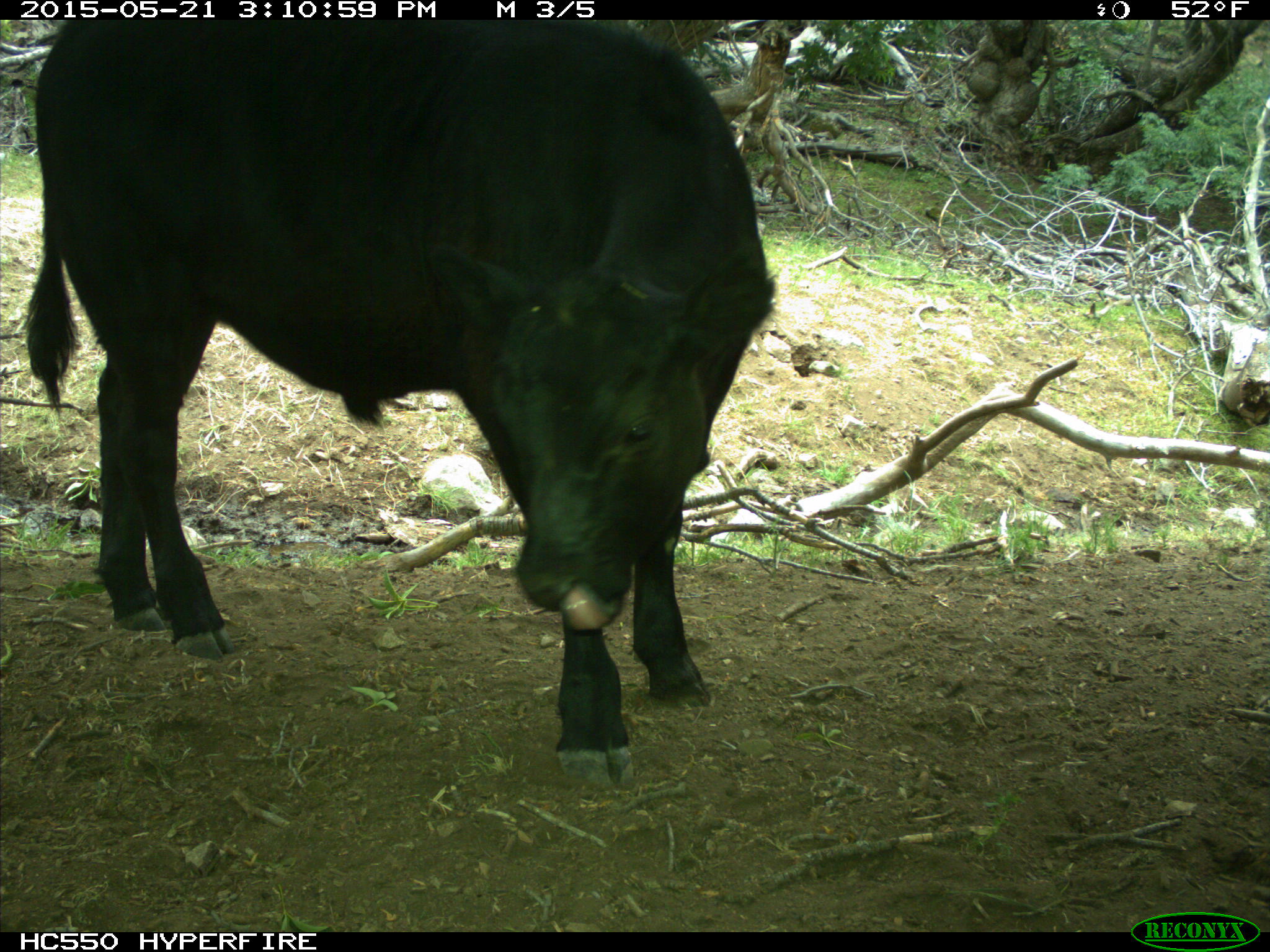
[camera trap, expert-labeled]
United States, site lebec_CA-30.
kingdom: Animalia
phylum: Chordata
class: Mammalia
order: Artiodactyla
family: Bovidae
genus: Bos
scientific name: Bos taurus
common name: domestic cow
Bos taurus (domestic cow).